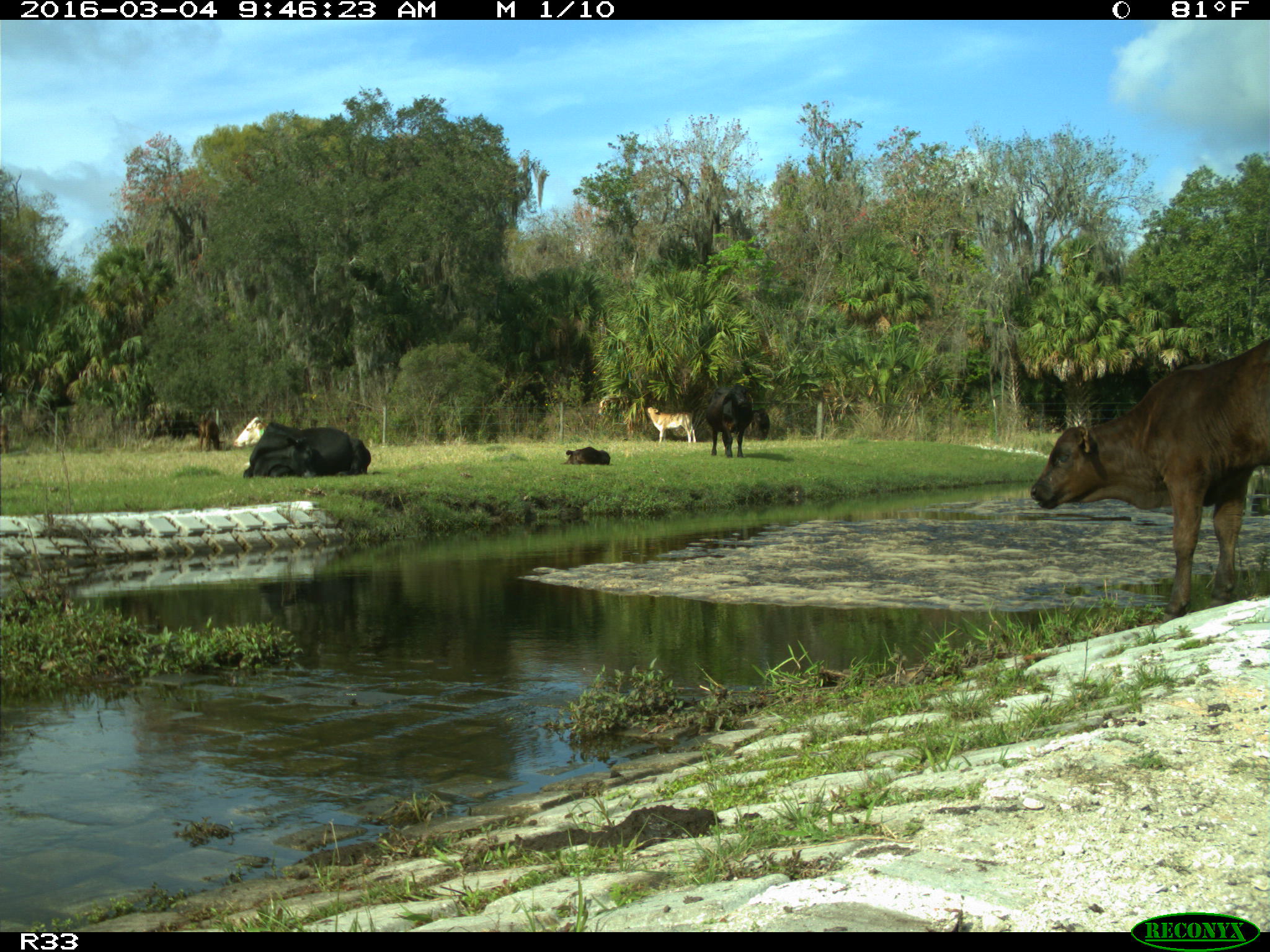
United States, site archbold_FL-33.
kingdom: Animalia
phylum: Chordata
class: Mammalia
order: Artiodactyla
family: Bovidae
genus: Bos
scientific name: Bos taurus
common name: domestic cow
Bos taurus (domestic cow).